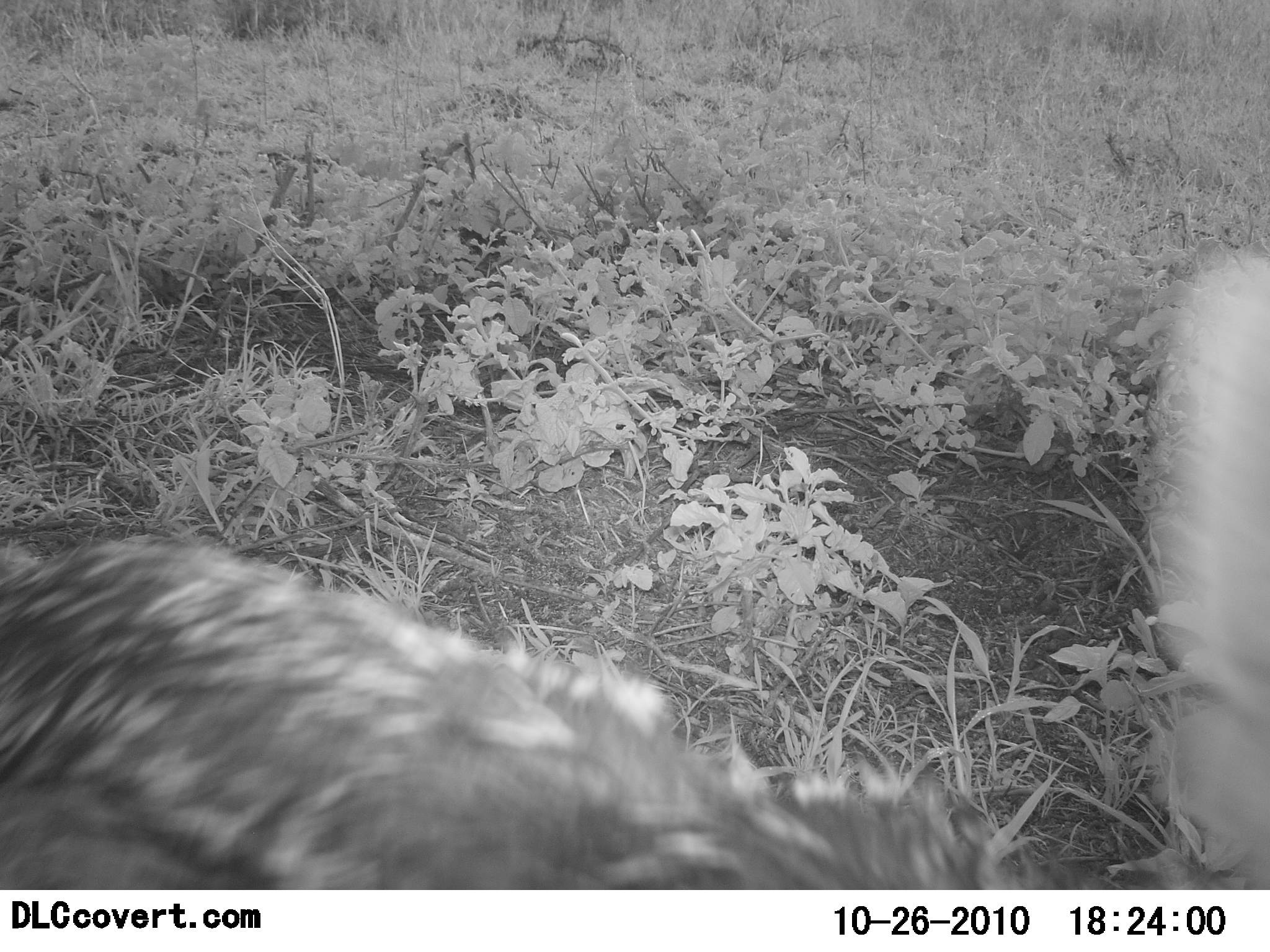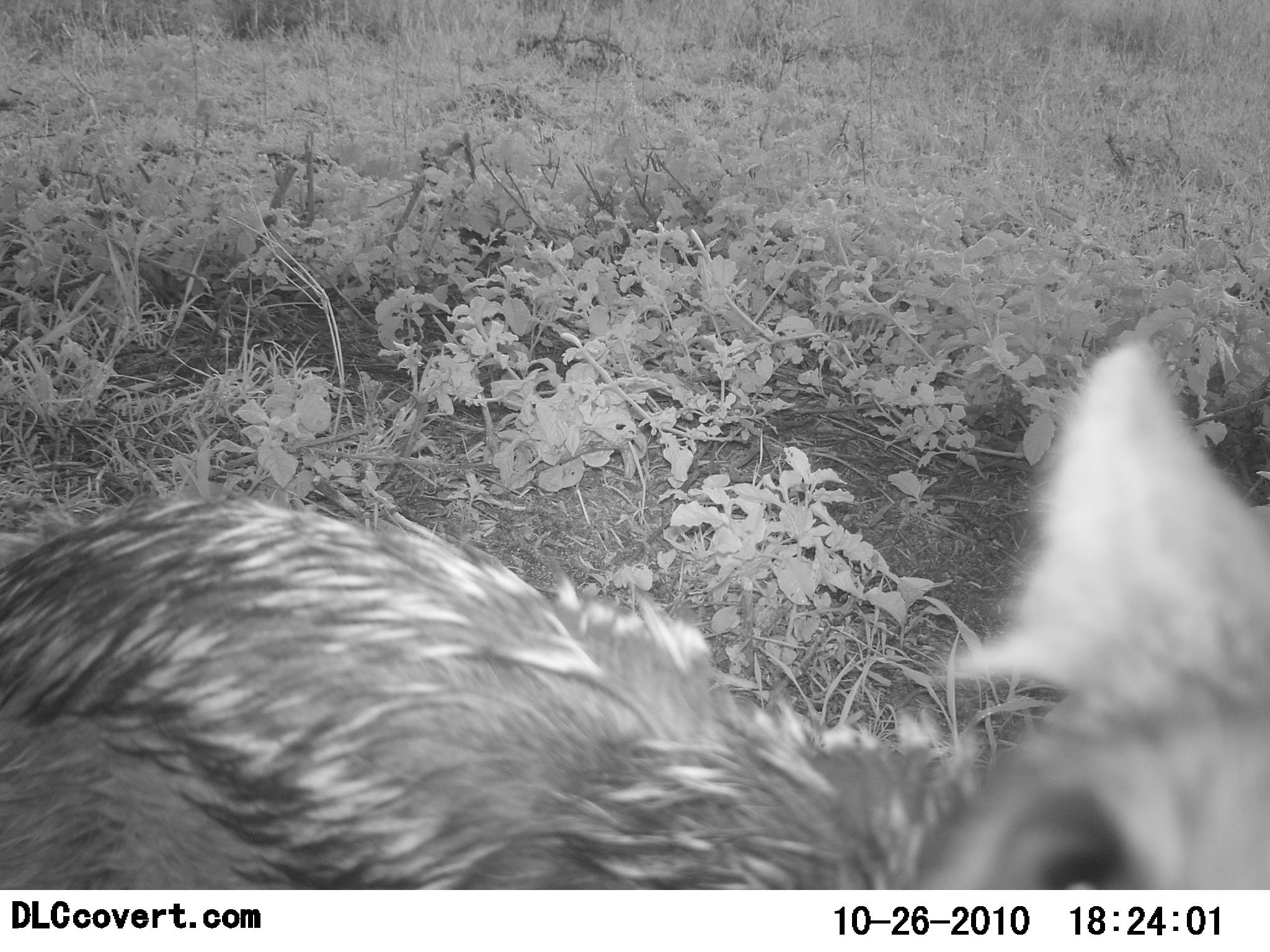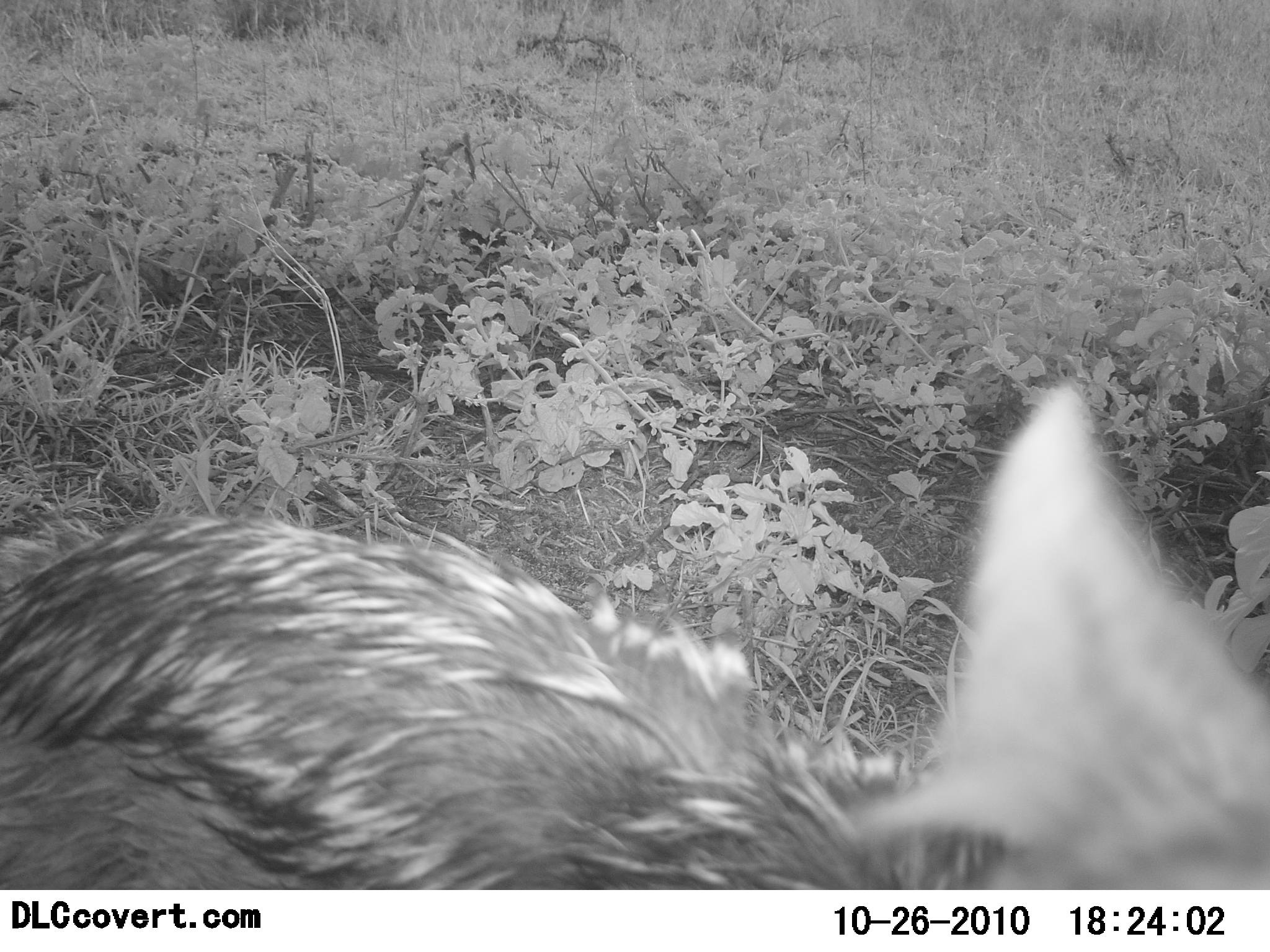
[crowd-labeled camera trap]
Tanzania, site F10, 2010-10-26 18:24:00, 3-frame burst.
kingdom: Animalia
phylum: Chordata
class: Mammalia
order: Carnivora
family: Canidae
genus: Lupulella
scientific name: Lupulella mesomelas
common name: black-backed jackal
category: jackal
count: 1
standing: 43%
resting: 0%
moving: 57%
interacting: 0%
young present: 0%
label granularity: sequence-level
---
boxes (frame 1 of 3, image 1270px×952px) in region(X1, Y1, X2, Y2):
animal: region(0, 256, 1267, 889)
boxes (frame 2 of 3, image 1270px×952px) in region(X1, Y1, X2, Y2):
animal: region(1, 337, 1270, 886)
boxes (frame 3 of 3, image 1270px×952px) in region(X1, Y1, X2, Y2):
animal: region(1, 379, 1270, 889)